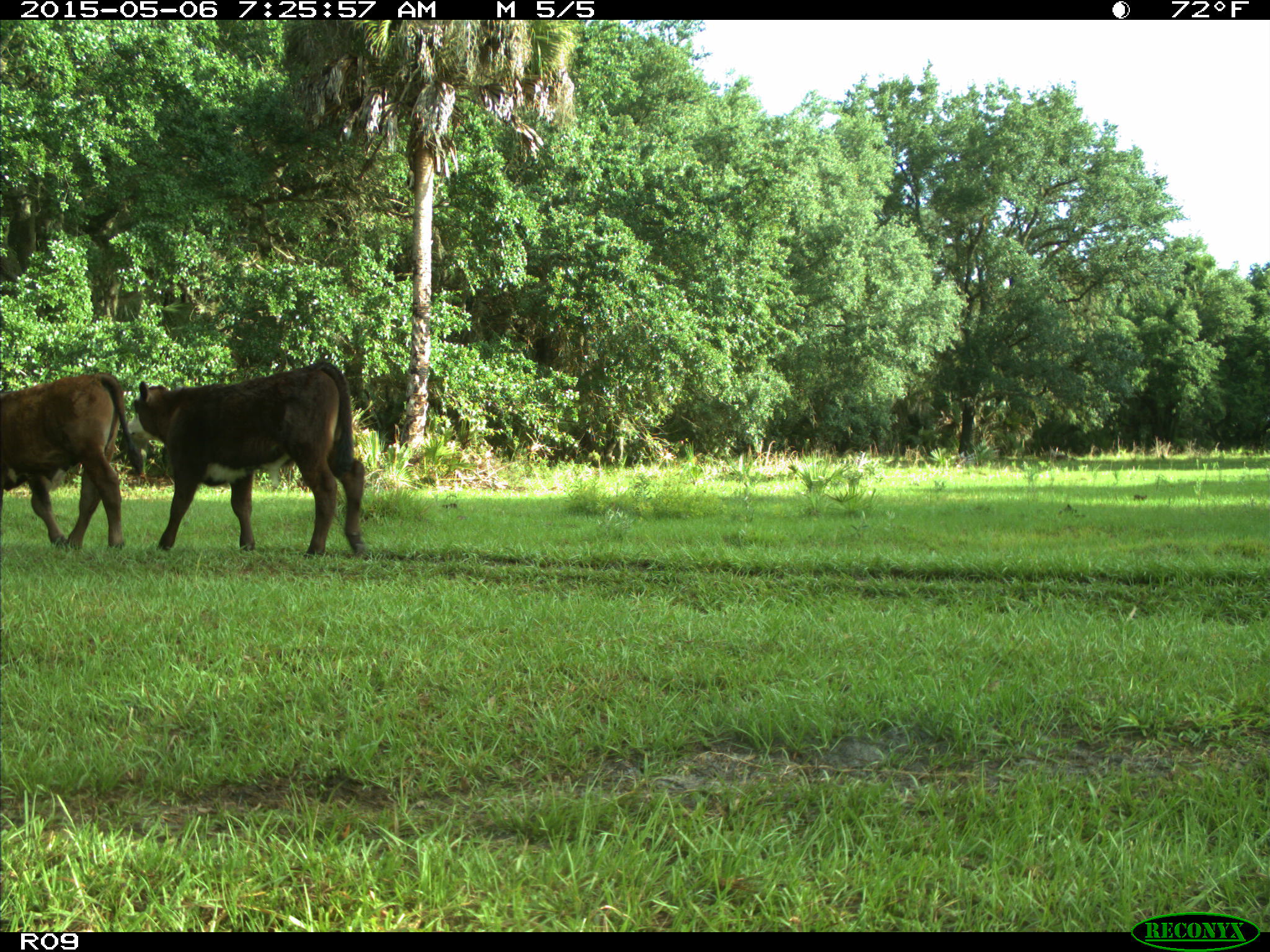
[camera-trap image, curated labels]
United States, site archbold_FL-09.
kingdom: Animalia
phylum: Chordata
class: Mammalia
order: Artiodactyla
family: Bovidae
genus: Bos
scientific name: Bos taurus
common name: domestic cow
Bos taurus (domestic cow).